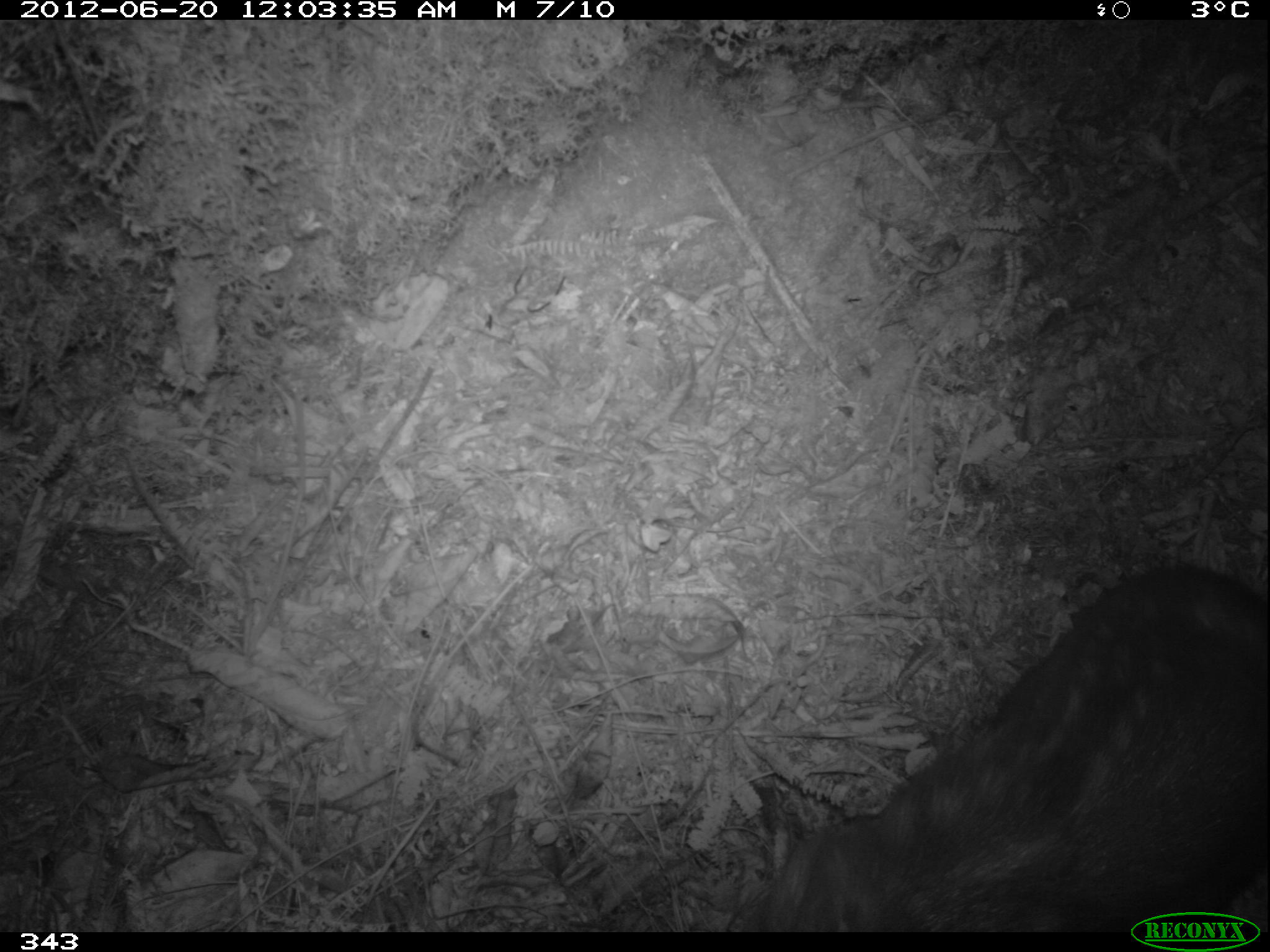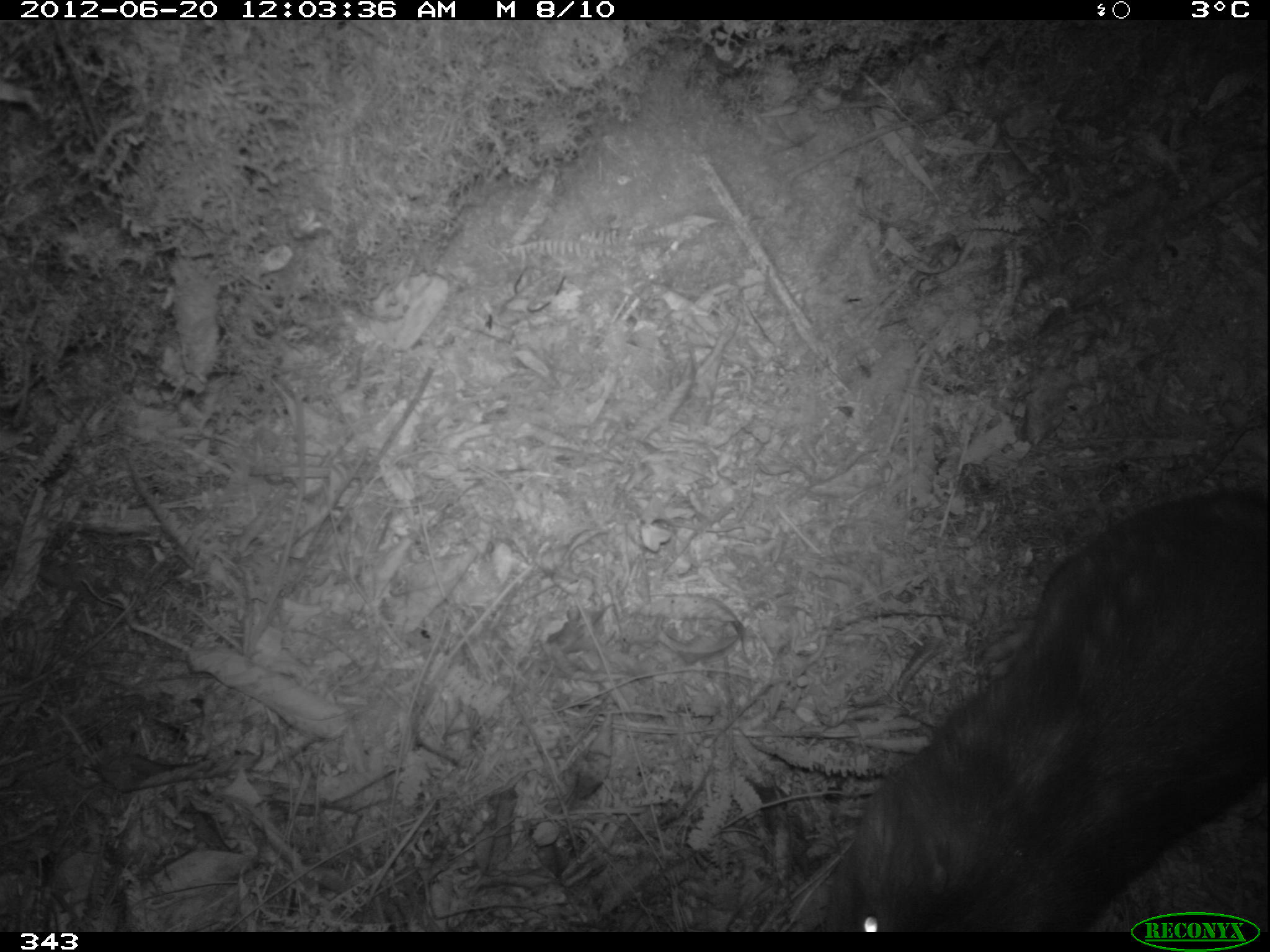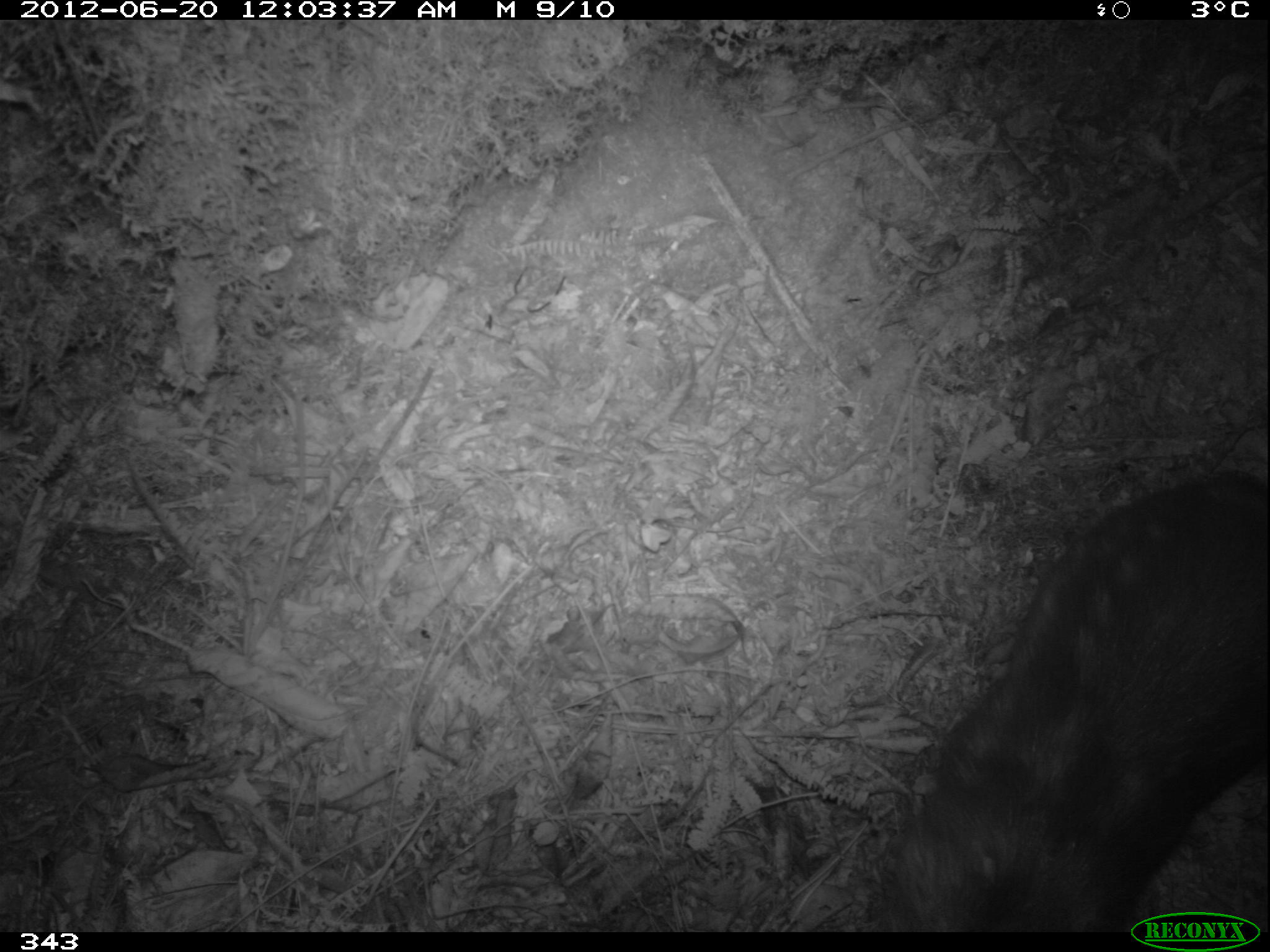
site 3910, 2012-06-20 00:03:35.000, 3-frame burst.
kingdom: Animalia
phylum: Chordata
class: Mammalia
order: Rodentia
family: Cuniculidae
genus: Cuniculus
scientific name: Cuniculus taczanowskii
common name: mountain paca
Cuniculus taczanowskii (mountain paca).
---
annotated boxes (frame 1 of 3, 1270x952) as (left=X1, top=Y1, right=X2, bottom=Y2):
cuniculus taczanowskii: (left=751, top=564, right=1267, bottom=932)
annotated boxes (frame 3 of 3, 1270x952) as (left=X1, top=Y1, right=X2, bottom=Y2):
cuniculus taczanowskii: (left=870, top=471, right=1270, bottom=932)